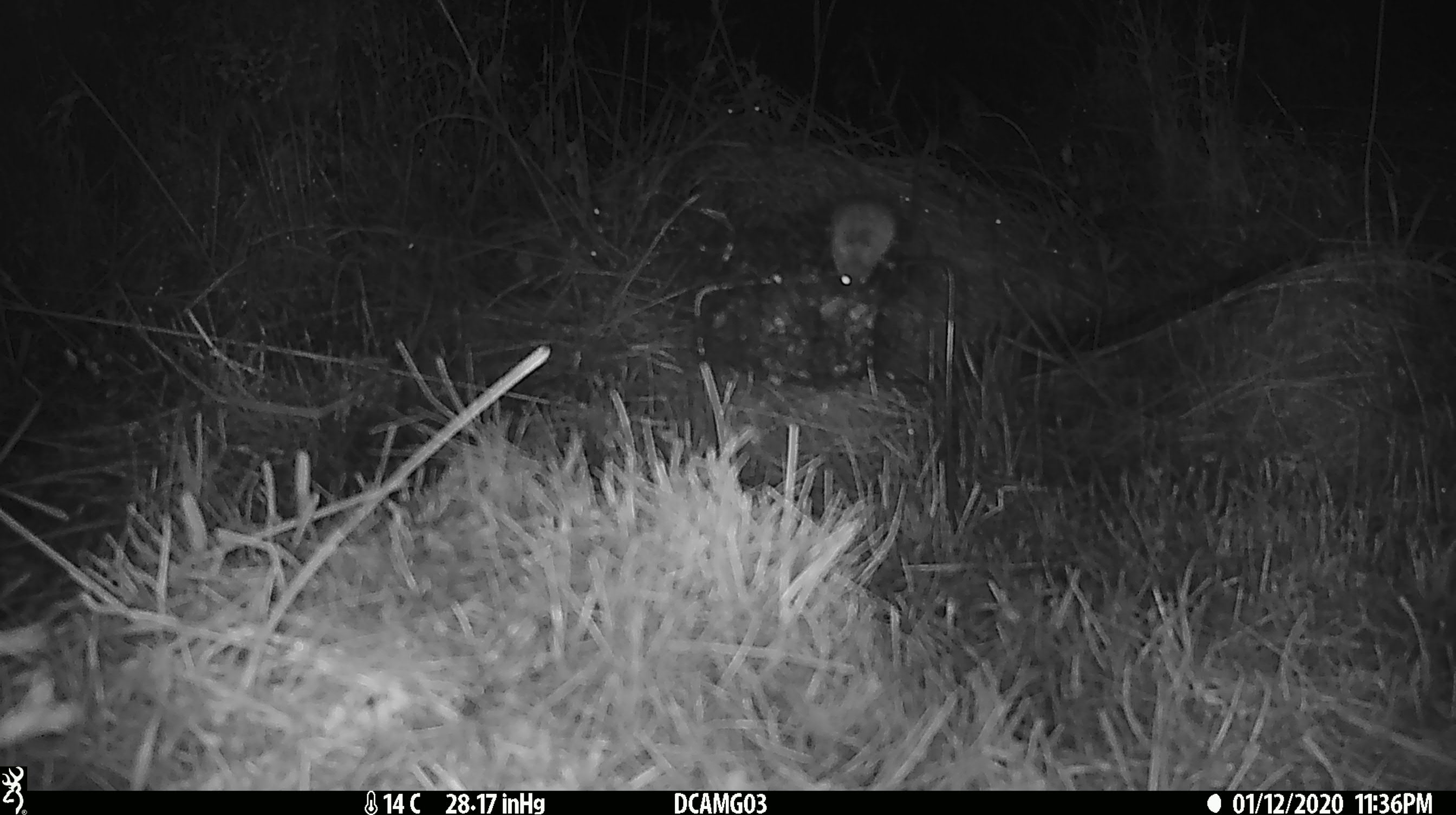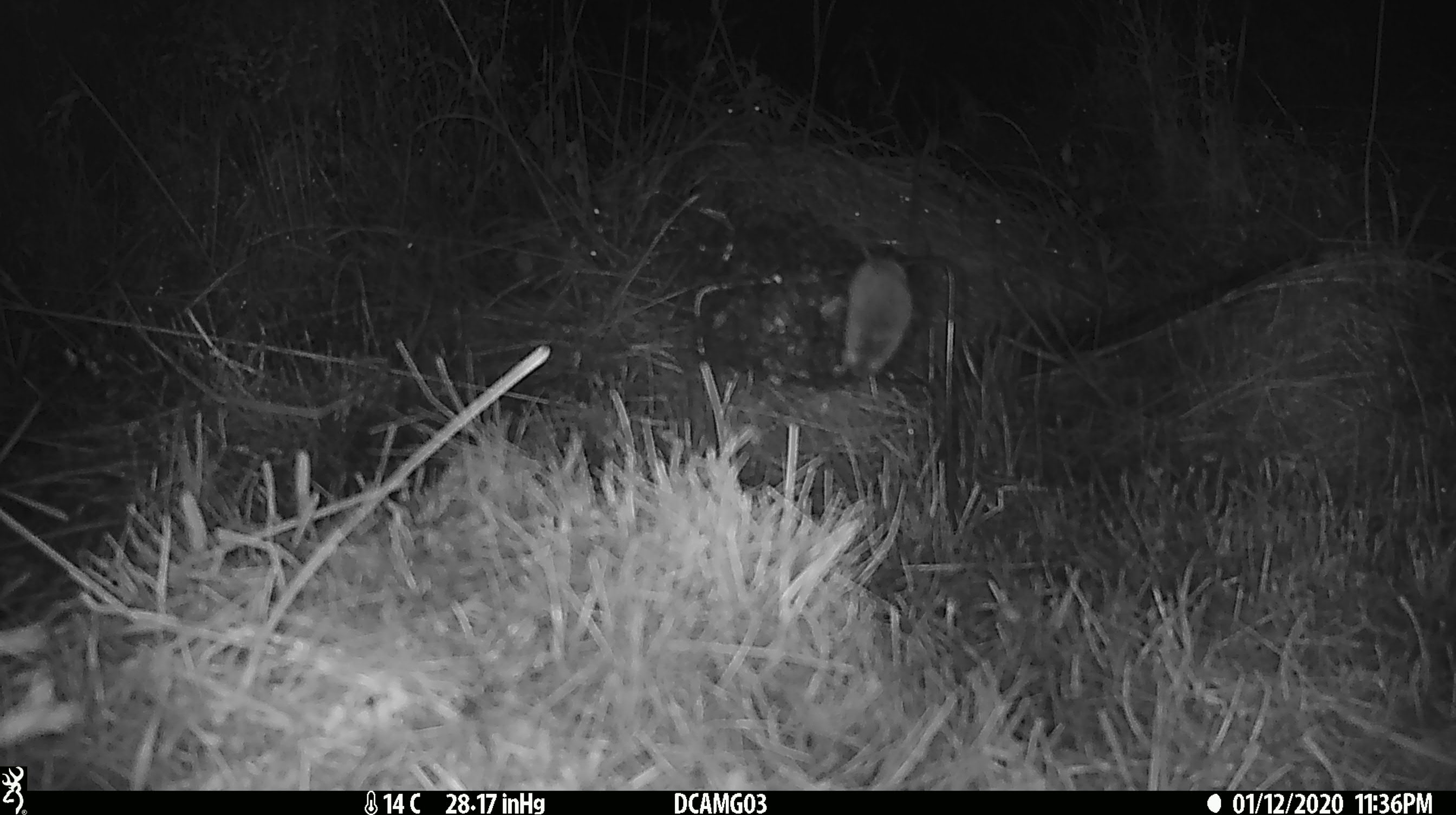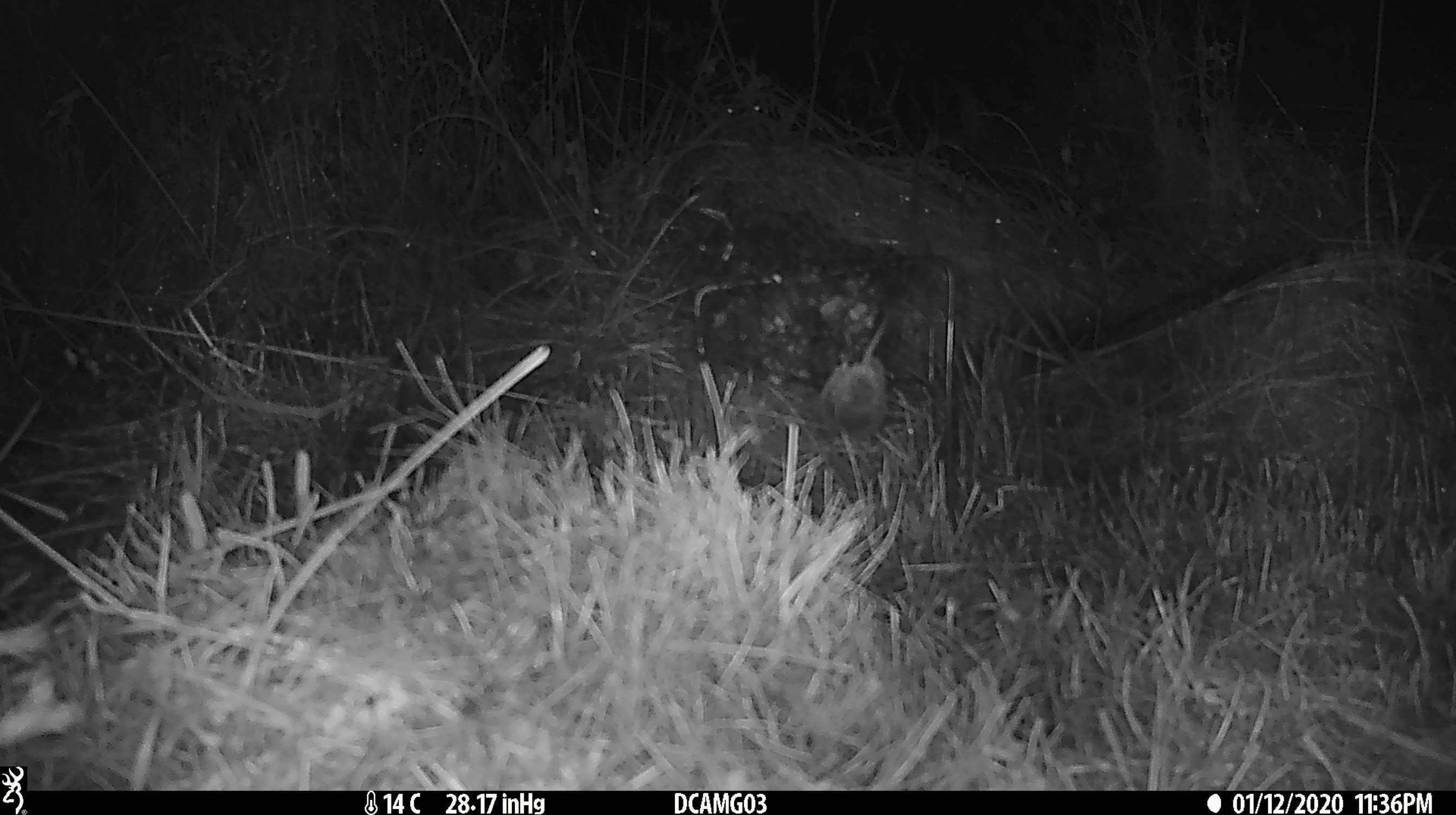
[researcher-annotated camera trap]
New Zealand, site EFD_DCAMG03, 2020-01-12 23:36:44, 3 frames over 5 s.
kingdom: Animalia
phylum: Chordata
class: Mammalia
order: Rodentia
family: Muridae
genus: Mus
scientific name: Mus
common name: mouse